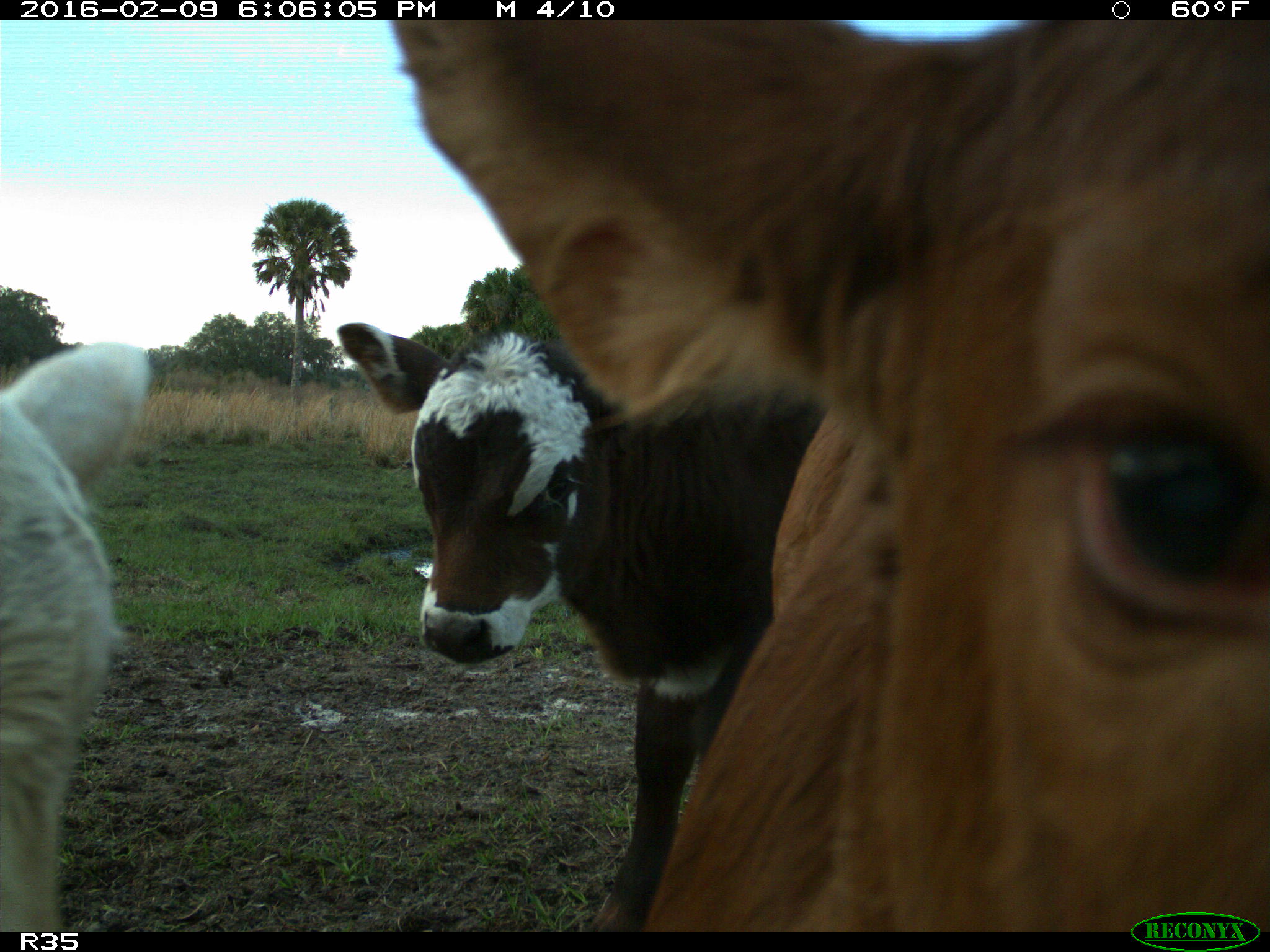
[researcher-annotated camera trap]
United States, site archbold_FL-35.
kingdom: Animalia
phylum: Chordata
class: Mammalia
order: Artiodactyla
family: Bovidae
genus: Bos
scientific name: Bos taurus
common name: domestic cow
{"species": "Bos taurus (domestic cow)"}